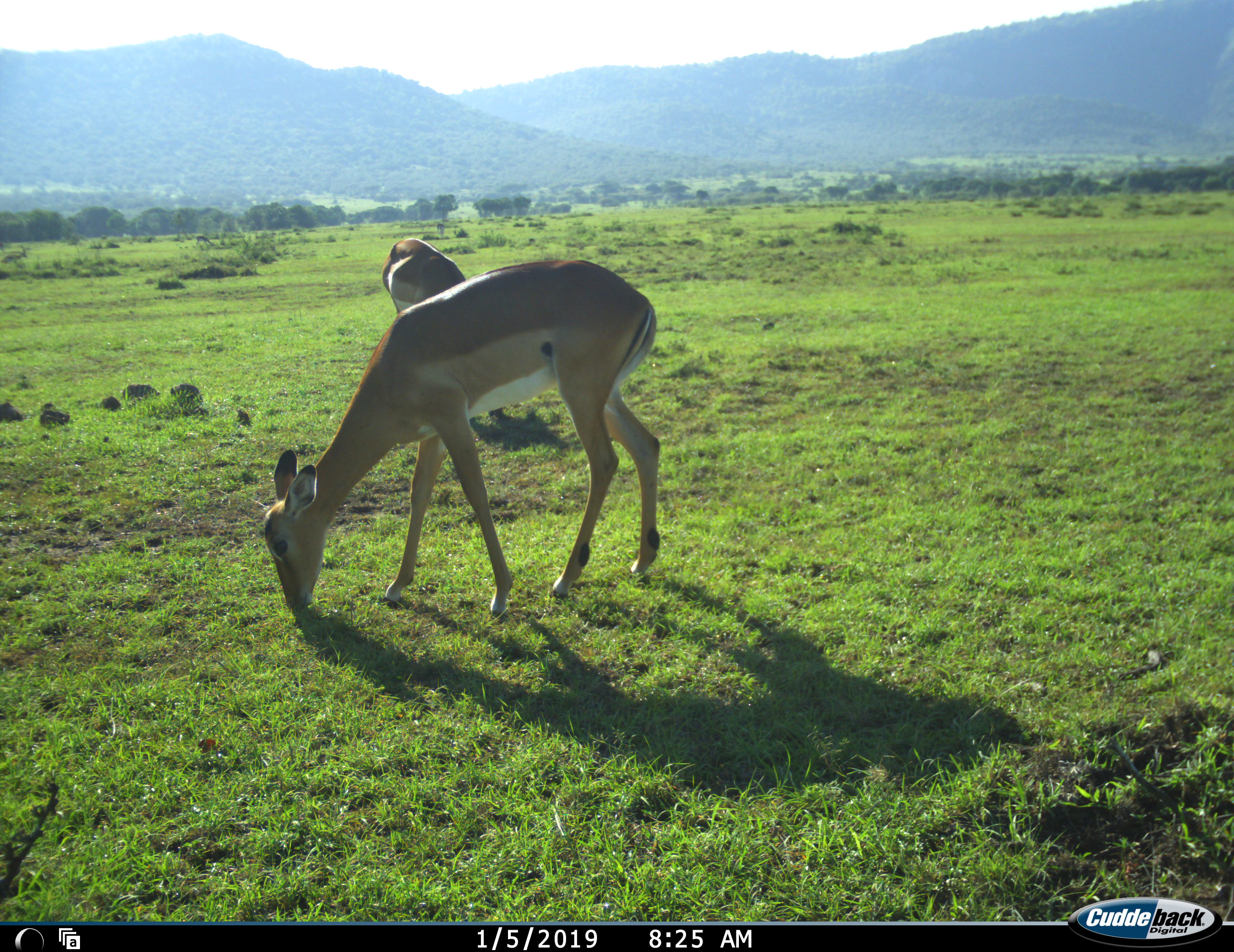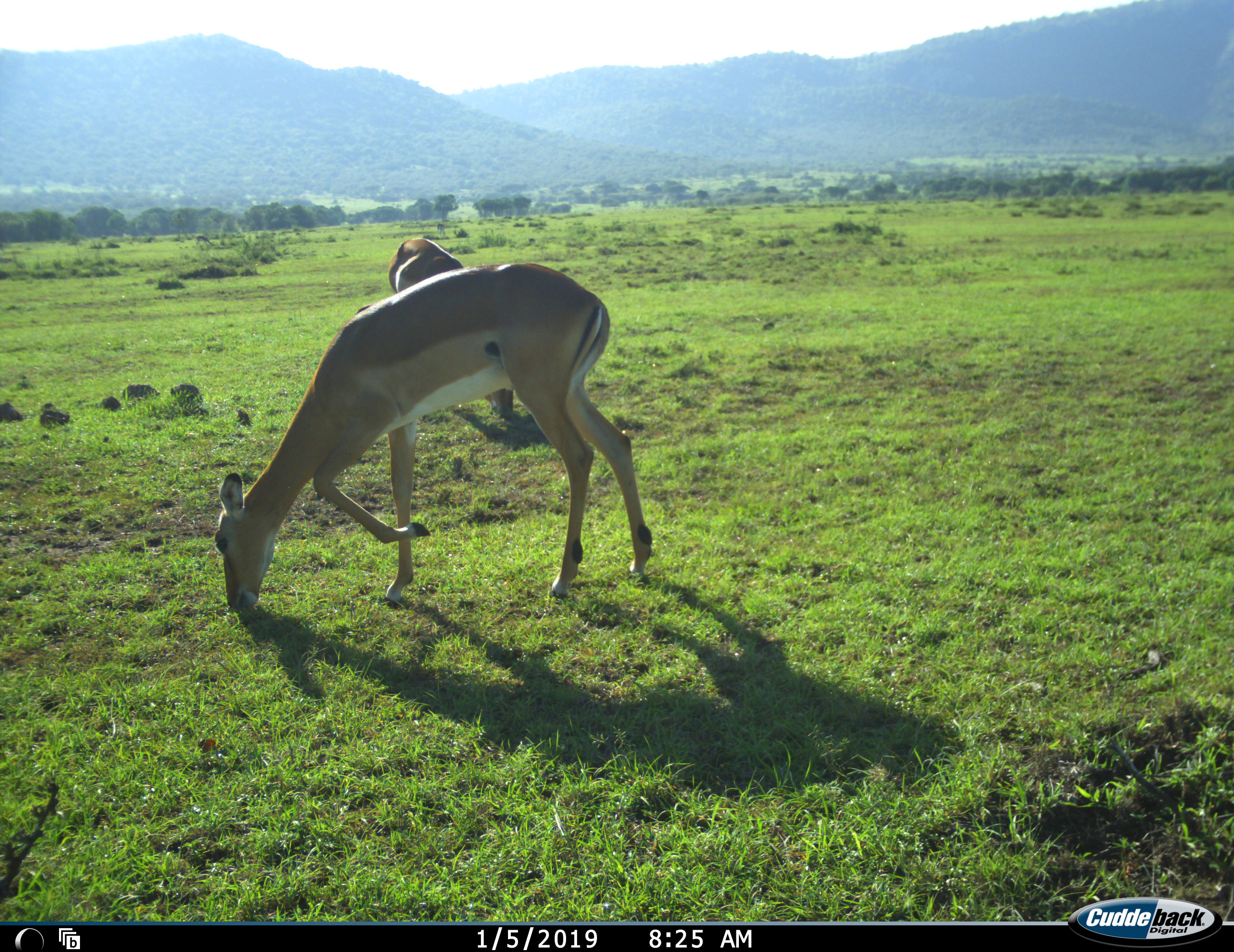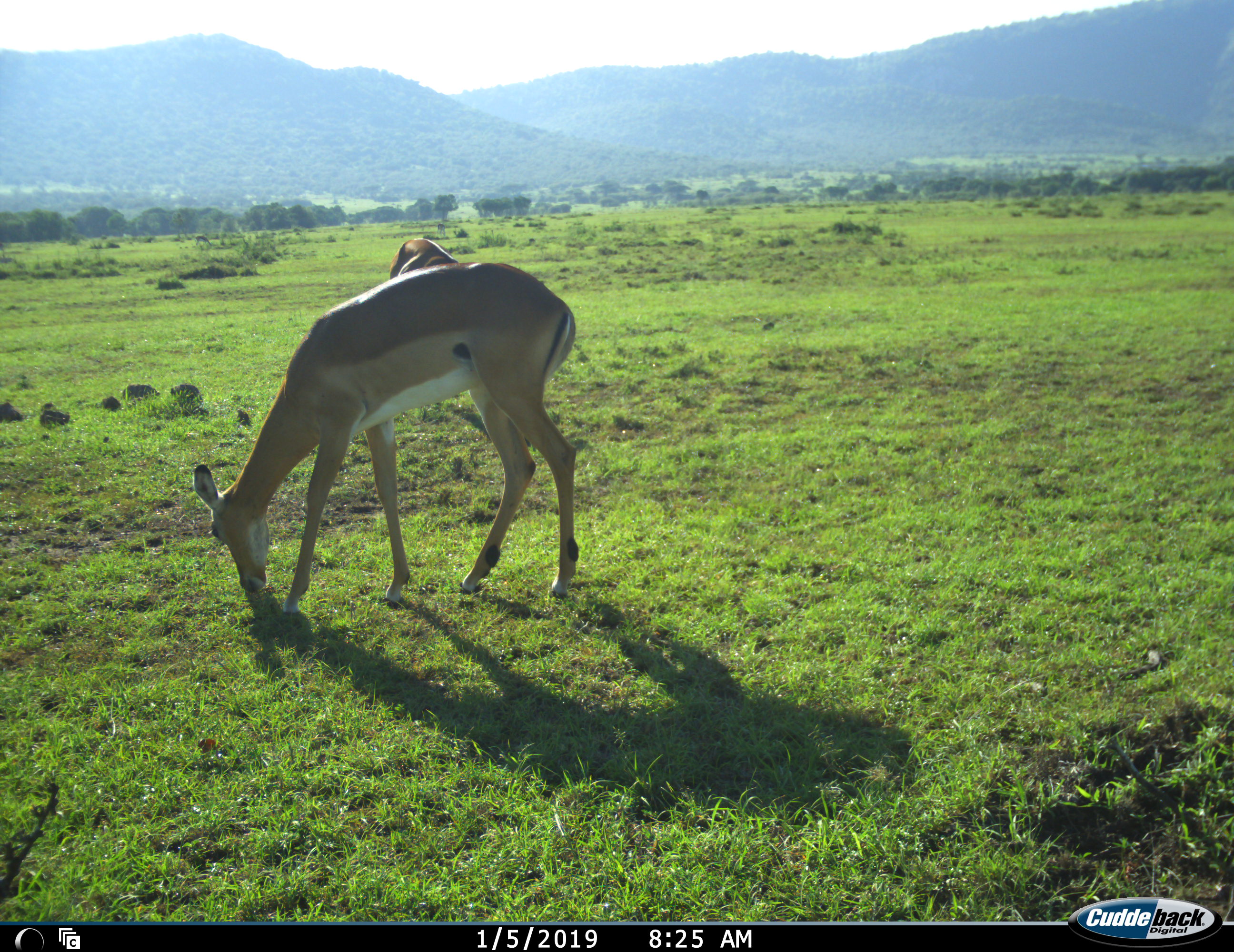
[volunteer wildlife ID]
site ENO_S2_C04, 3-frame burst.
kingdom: Animalia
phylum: Chordata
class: Mammalia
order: Artiodactyla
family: Bovidae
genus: Aepyceros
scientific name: Aepyceros melampus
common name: impala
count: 2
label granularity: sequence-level